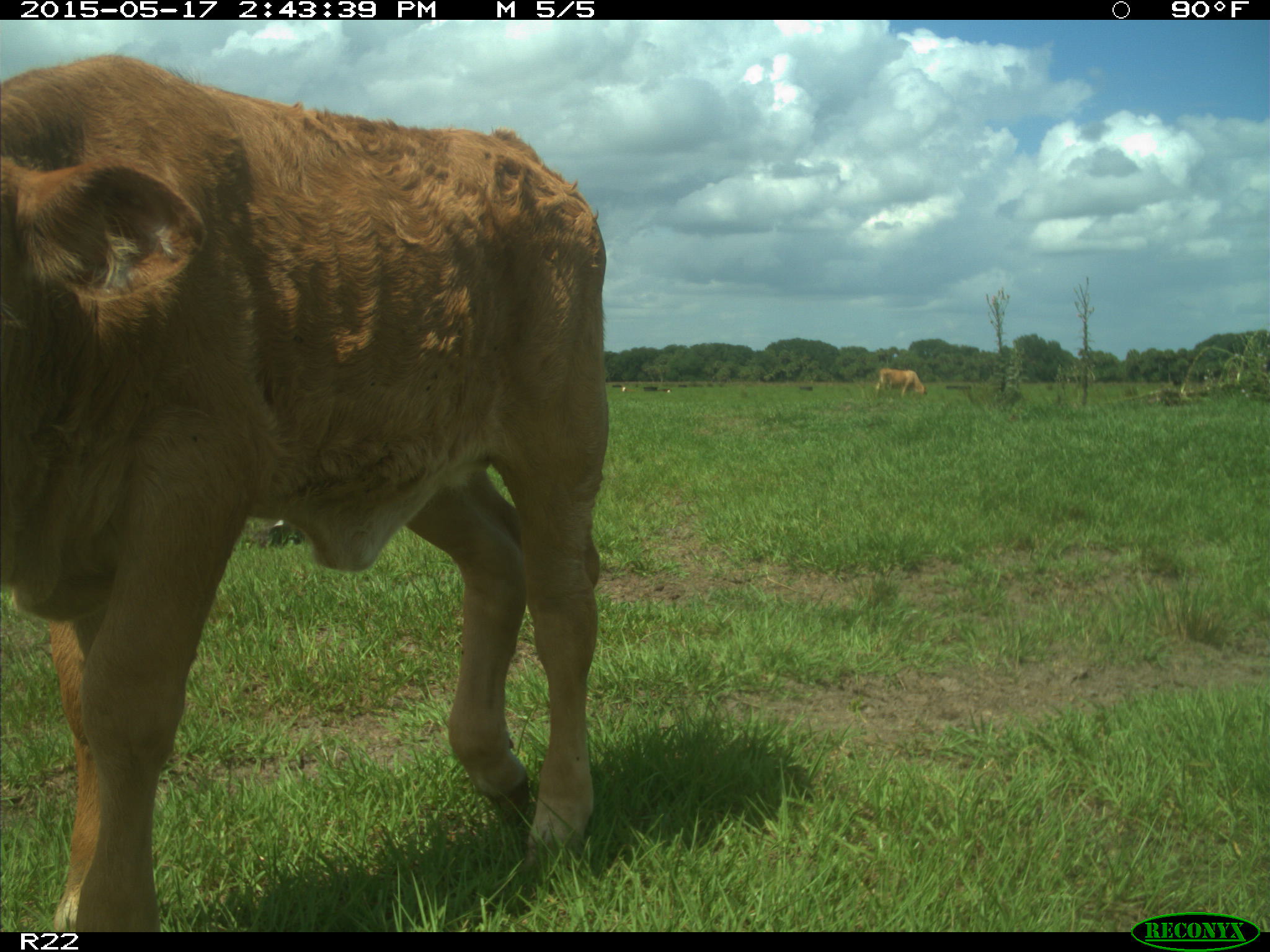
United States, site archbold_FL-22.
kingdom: Animalia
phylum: Chordata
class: Mammalia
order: Artiodactyla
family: Bovidae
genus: Bos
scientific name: Bos taurus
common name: domestic cow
Bos taurus (domestic cow).